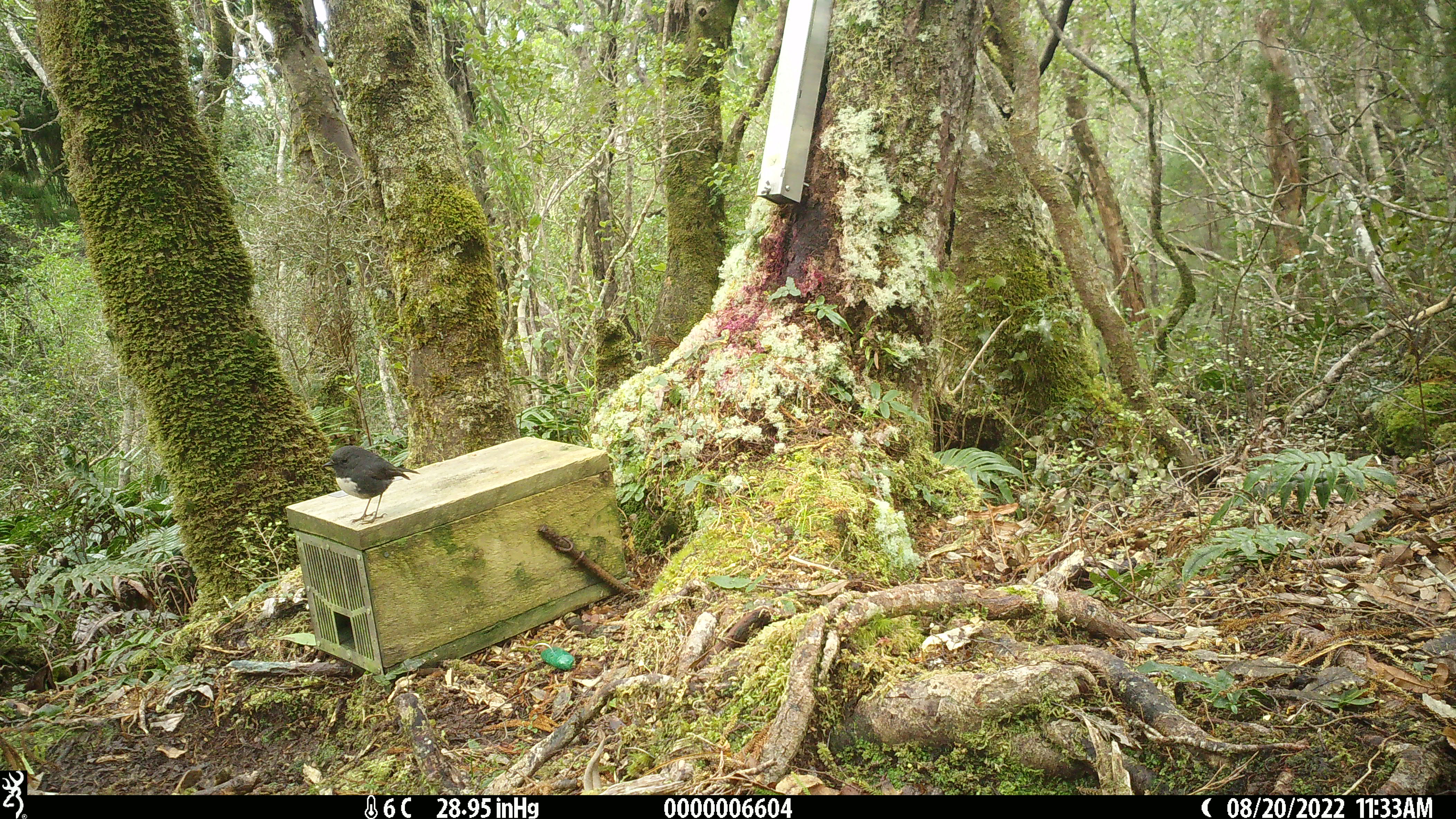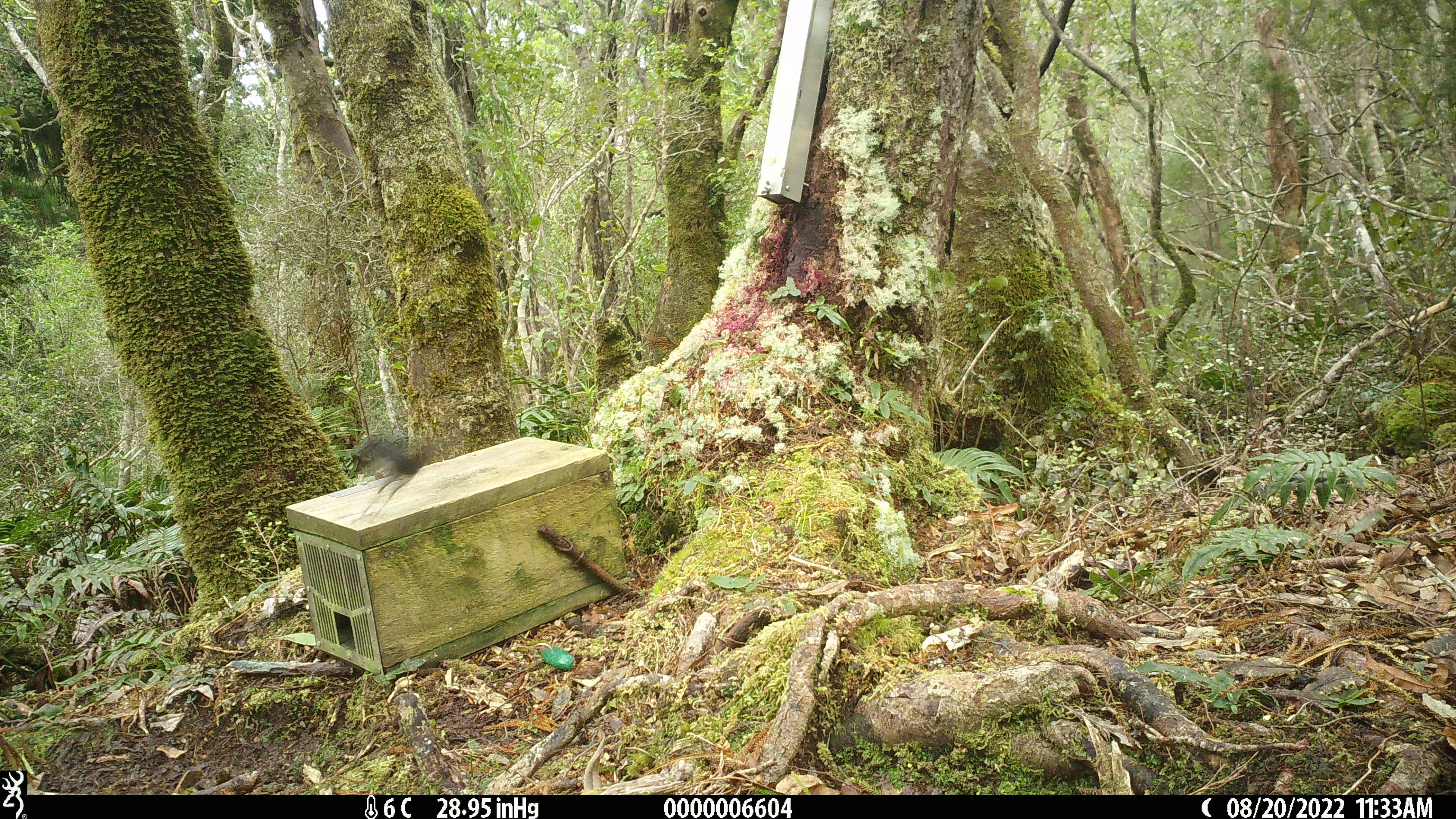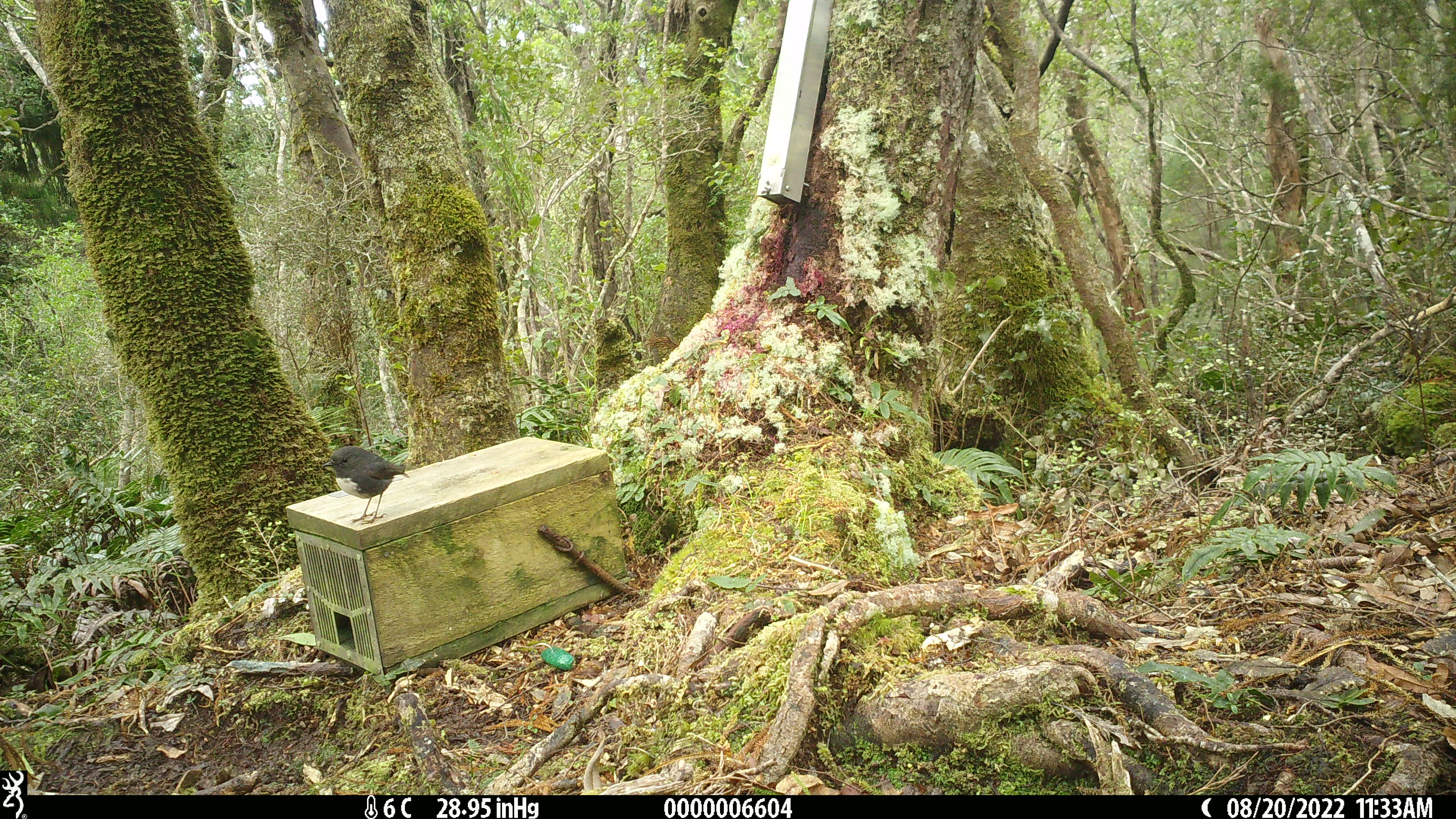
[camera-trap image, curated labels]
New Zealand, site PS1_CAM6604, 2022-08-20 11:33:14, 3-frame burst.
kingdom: Animalia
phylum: Chordata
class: Aves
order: Passeriformes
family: Petroicidae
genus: Petroica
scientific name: Petroica australis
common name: new zealand robin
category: robin